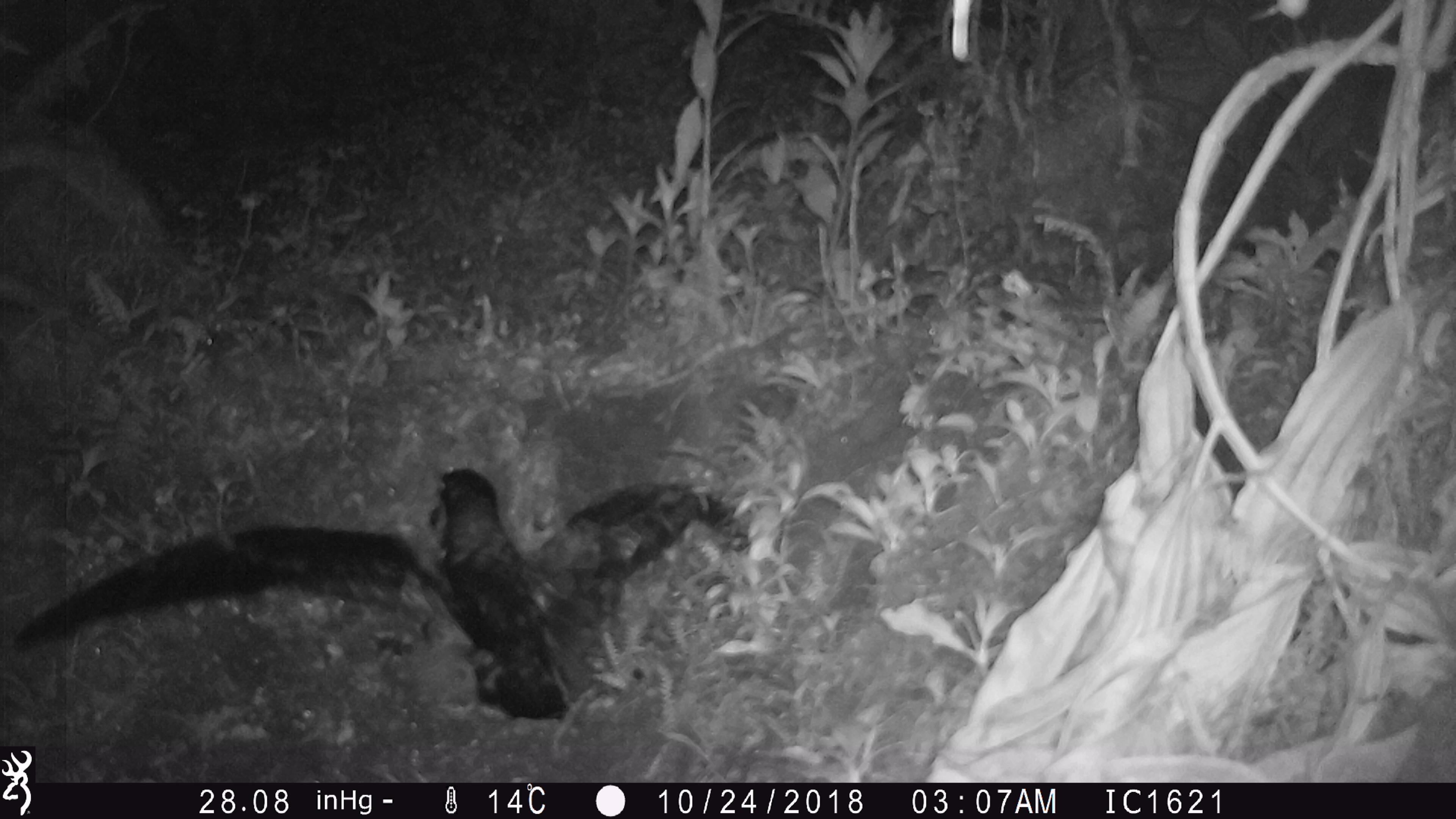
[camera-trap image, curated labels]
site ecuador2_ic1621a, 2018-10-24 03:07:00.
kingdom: Animalia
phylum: Chordata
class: Aves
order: Procellariiformes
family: Procellariidae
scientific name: Procellariidae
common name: petrel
Petrel (Procellariidae).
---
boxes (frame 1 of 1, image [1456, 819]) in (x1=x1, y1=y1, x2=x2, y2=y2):
petrel: (x1=9, y1=455, x2=758, y2=739)